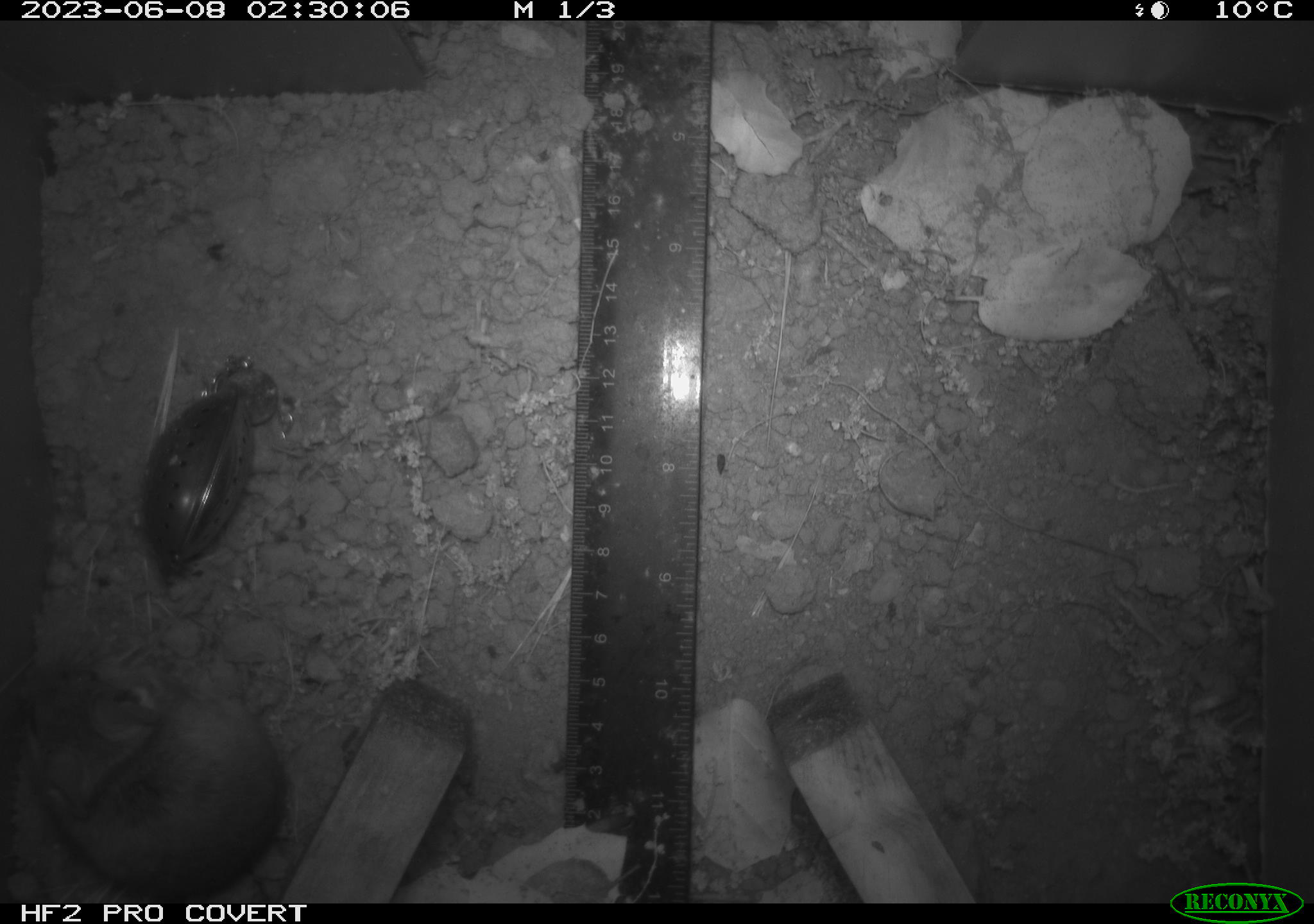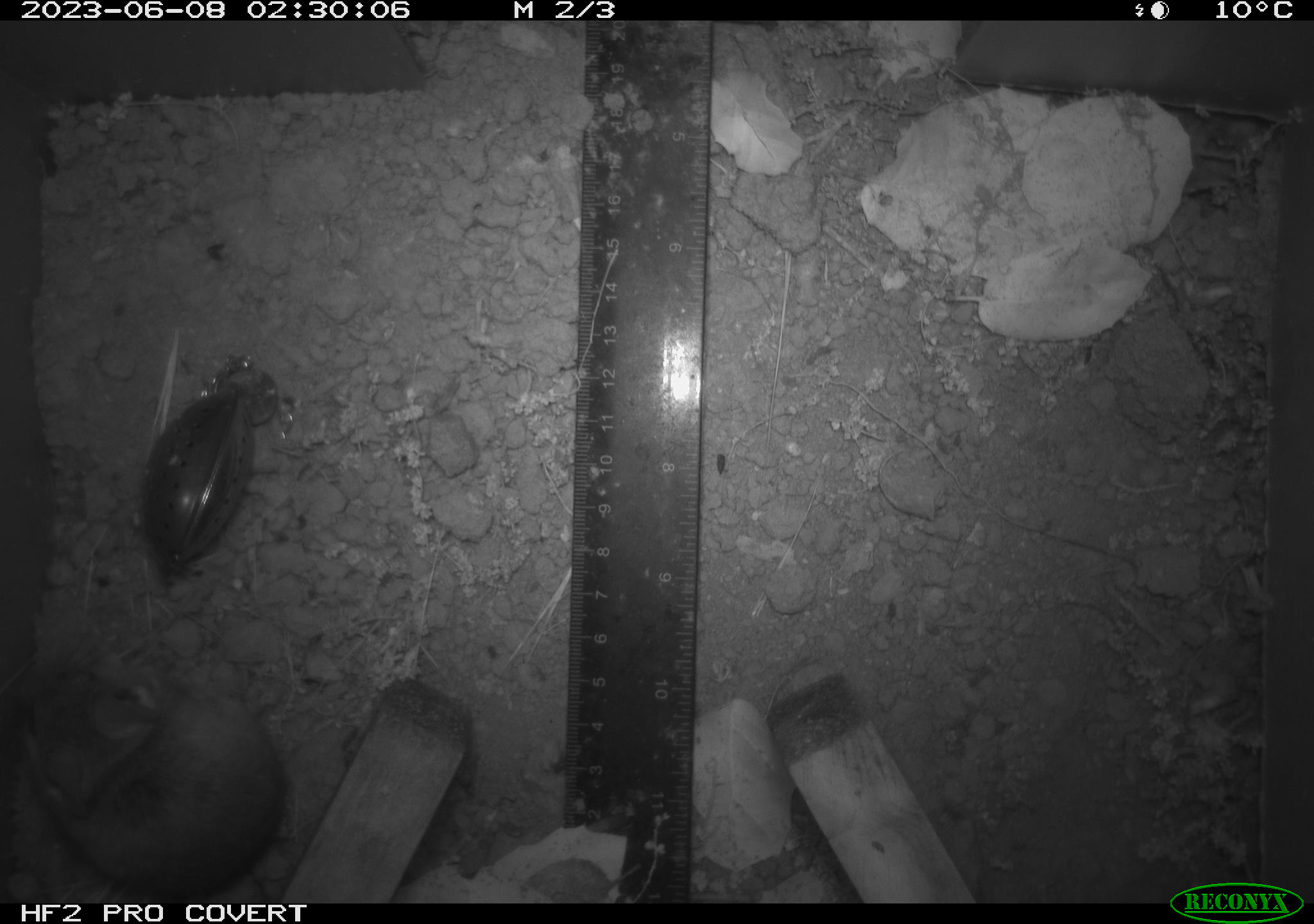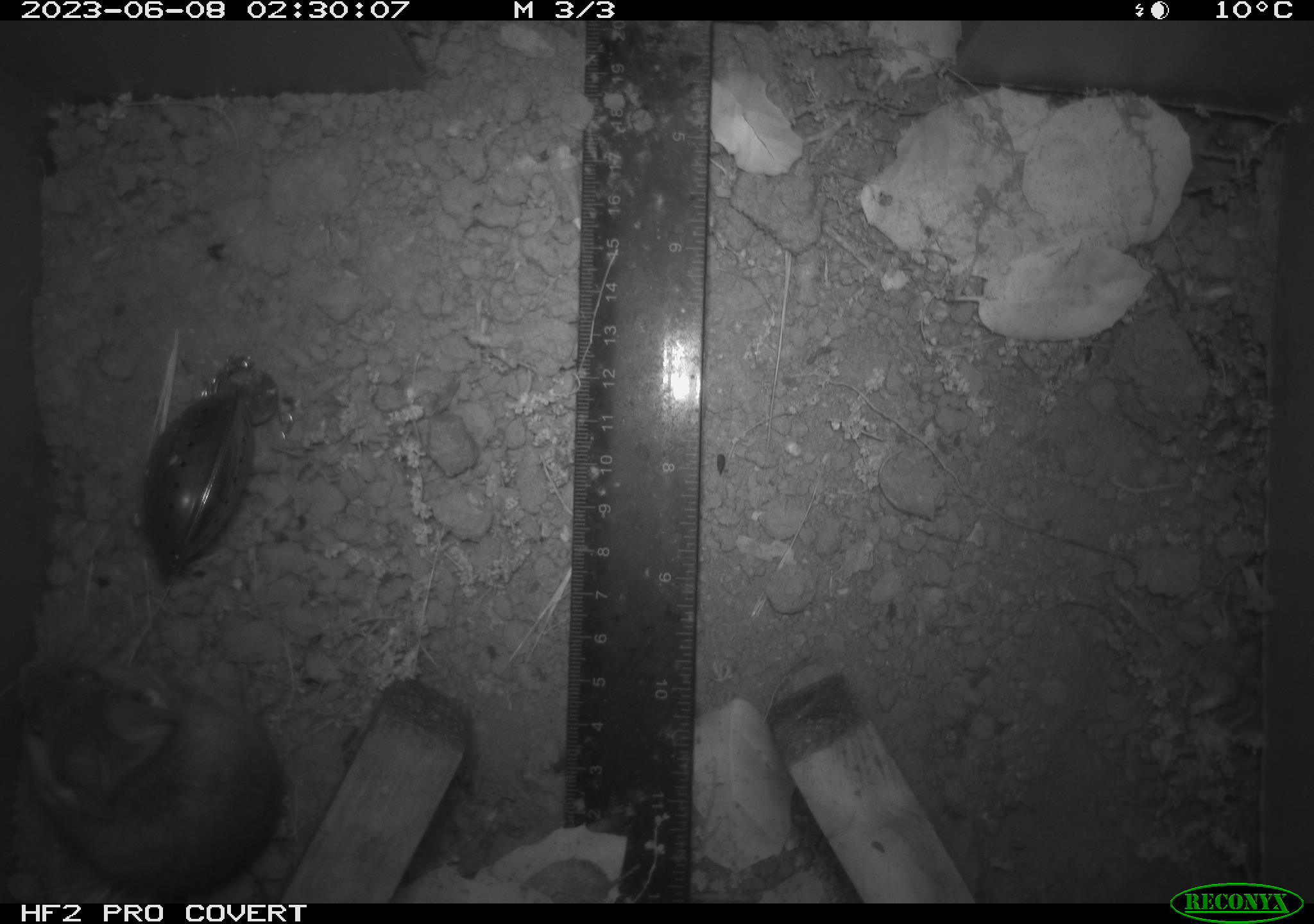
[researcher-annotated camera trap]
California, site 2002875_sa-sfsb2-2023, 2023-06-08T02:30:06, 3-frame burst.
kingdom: Animalia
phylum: Chordata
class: Mammalia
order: Rodentia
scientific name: Rodentia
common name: mouse species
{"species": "mouse species (Rodentia)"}